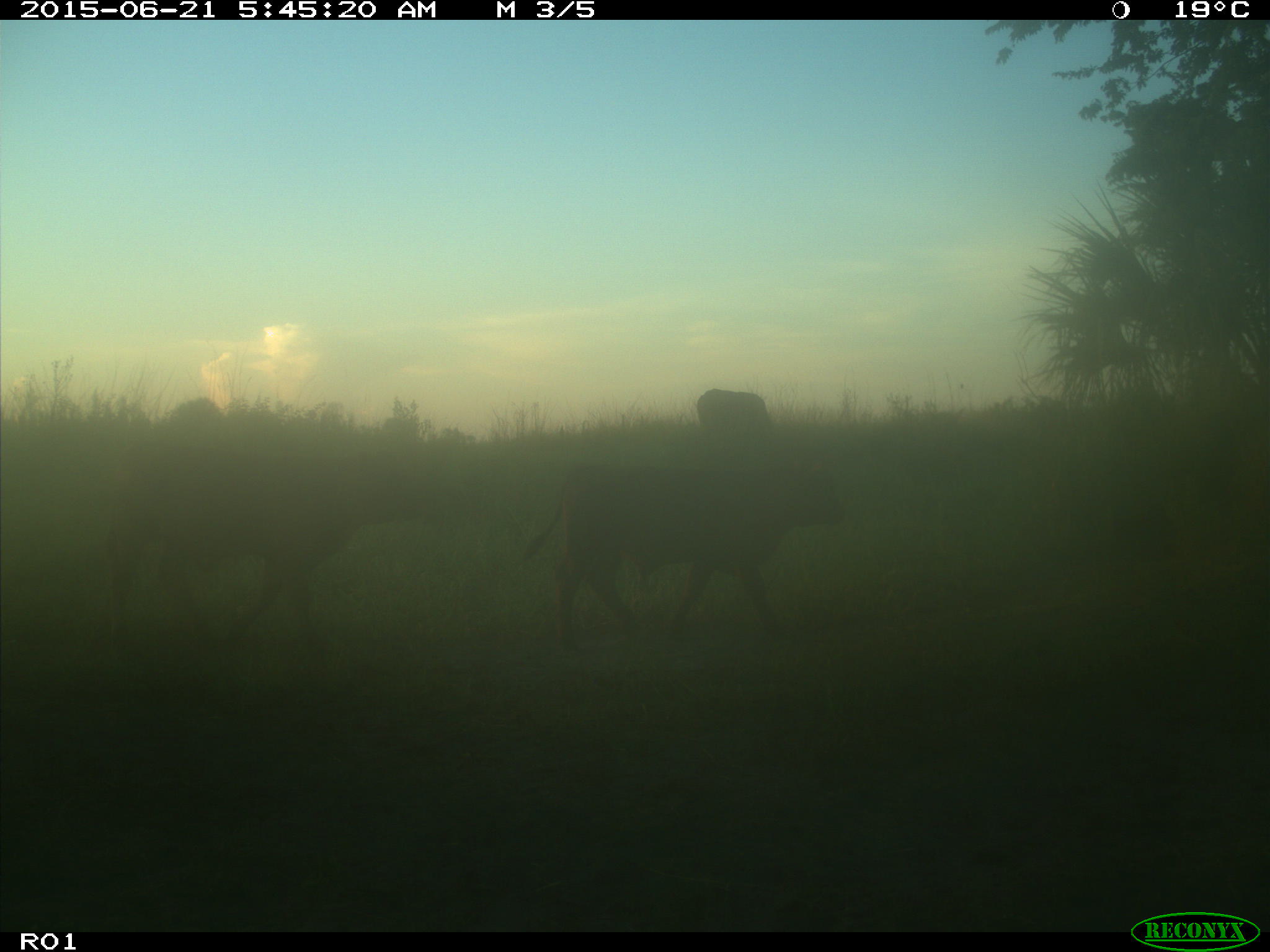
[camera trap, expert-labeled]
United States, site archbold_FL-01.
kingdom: Animalia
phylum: Chordata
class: Mammalia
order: Artiodactyla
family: Bovidae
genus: Bos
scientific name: Bos taurus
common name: domestic cow